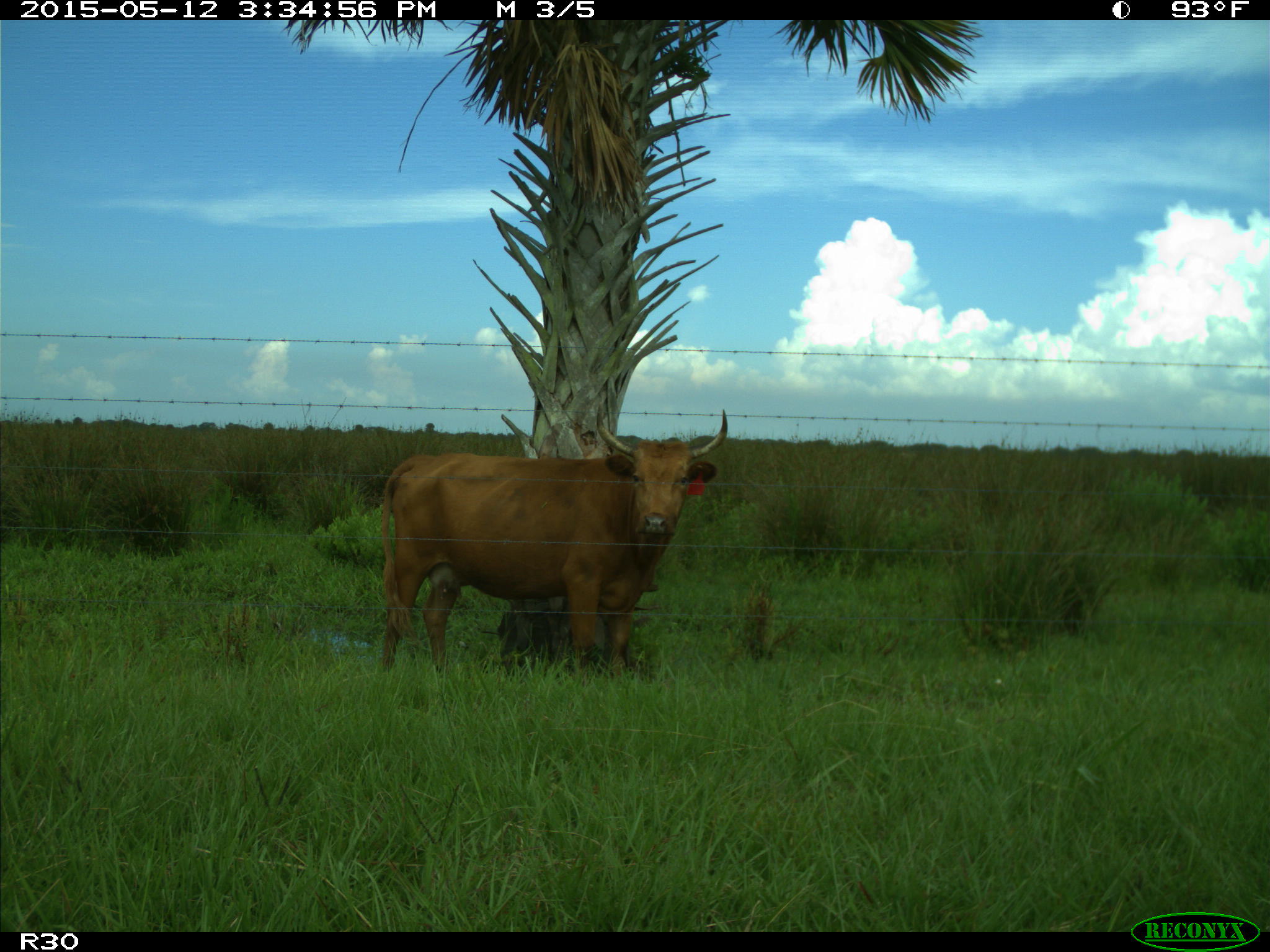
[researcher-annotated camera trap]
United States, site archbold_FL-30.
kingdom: Animalia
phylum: Chordata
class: Mammalia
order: Artiodactyla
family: Bovidae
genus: Bos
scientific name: Bos taurus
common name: domestic cow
Bos taurus (domestic cow).